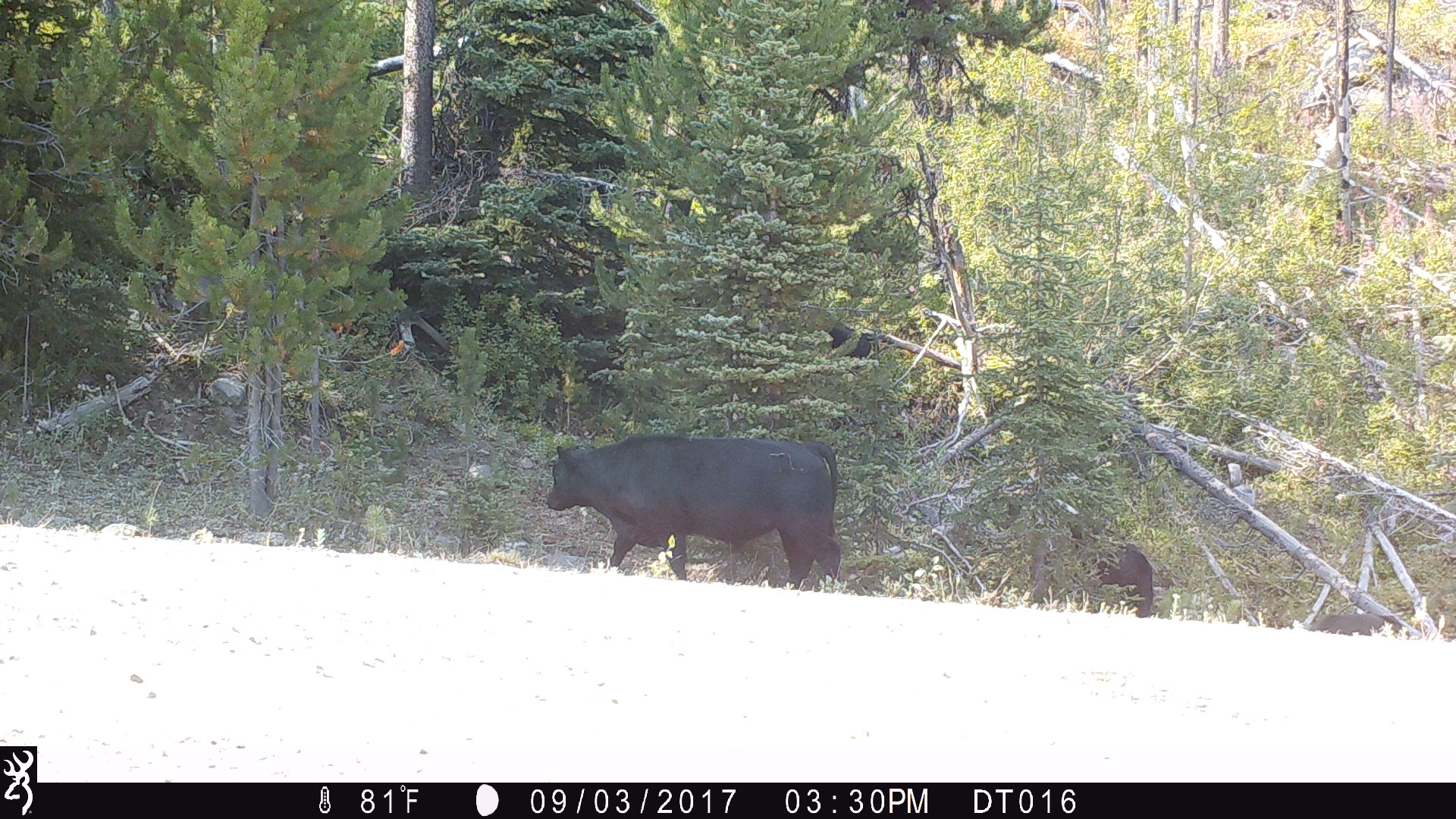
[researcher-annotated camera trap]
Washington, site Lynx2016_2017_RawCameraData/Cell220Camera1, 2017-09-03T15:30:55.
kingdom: Animalia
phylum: Chordata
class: Mammalia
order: Artiodactyla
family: Bovidae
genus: Bos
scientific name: Bos taurus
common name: domestic cattle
Domestic cattle (Bos taurus). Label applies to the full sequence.